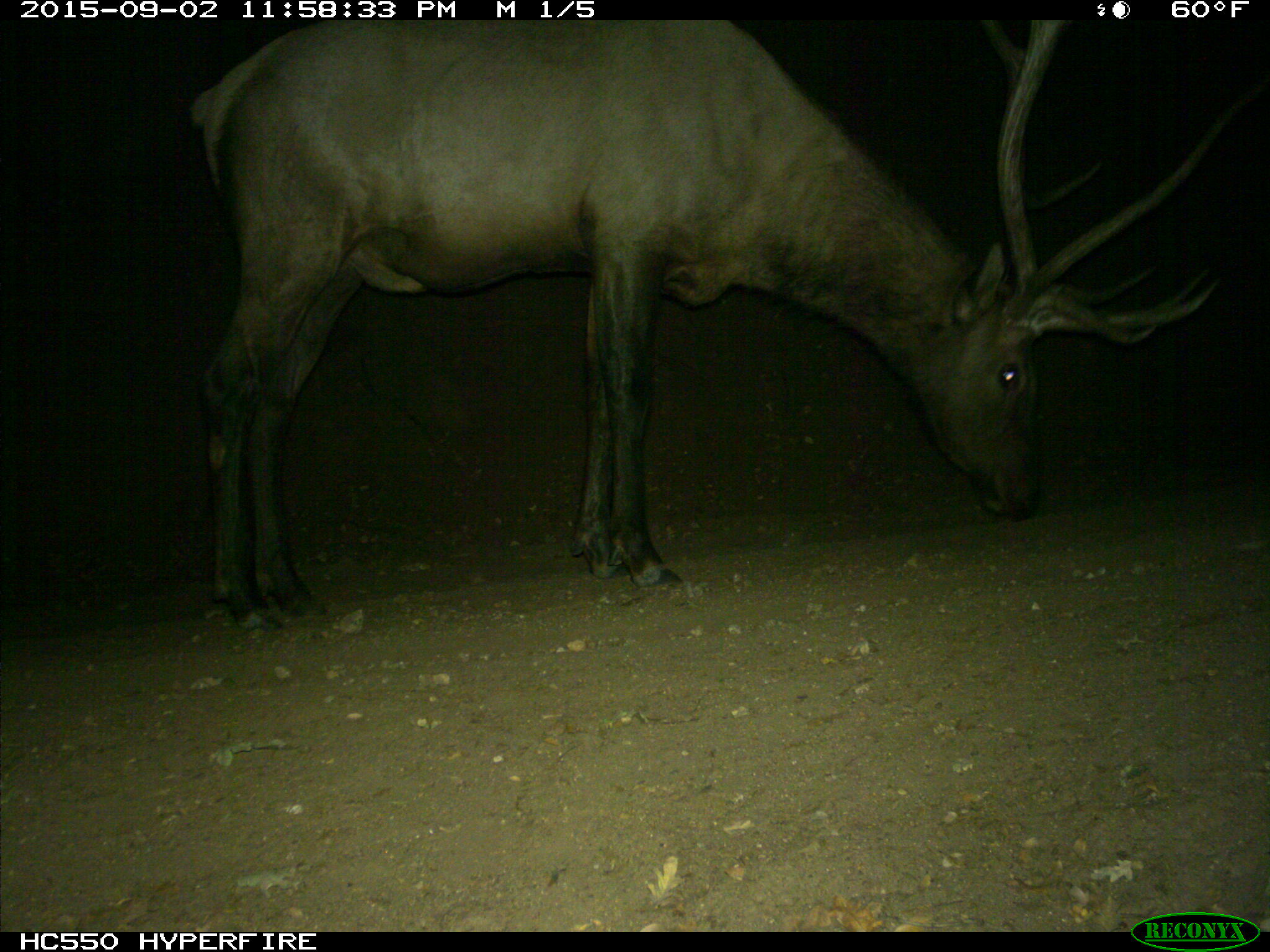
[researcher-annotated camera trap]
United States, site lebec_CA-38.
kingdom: Animalia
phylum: Chordata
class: Mammalia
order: Artiodactyla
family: Cervidae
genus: Cervus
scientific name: Cervus canadensis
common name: elk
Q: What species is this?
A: Cervus canadensis (elk).